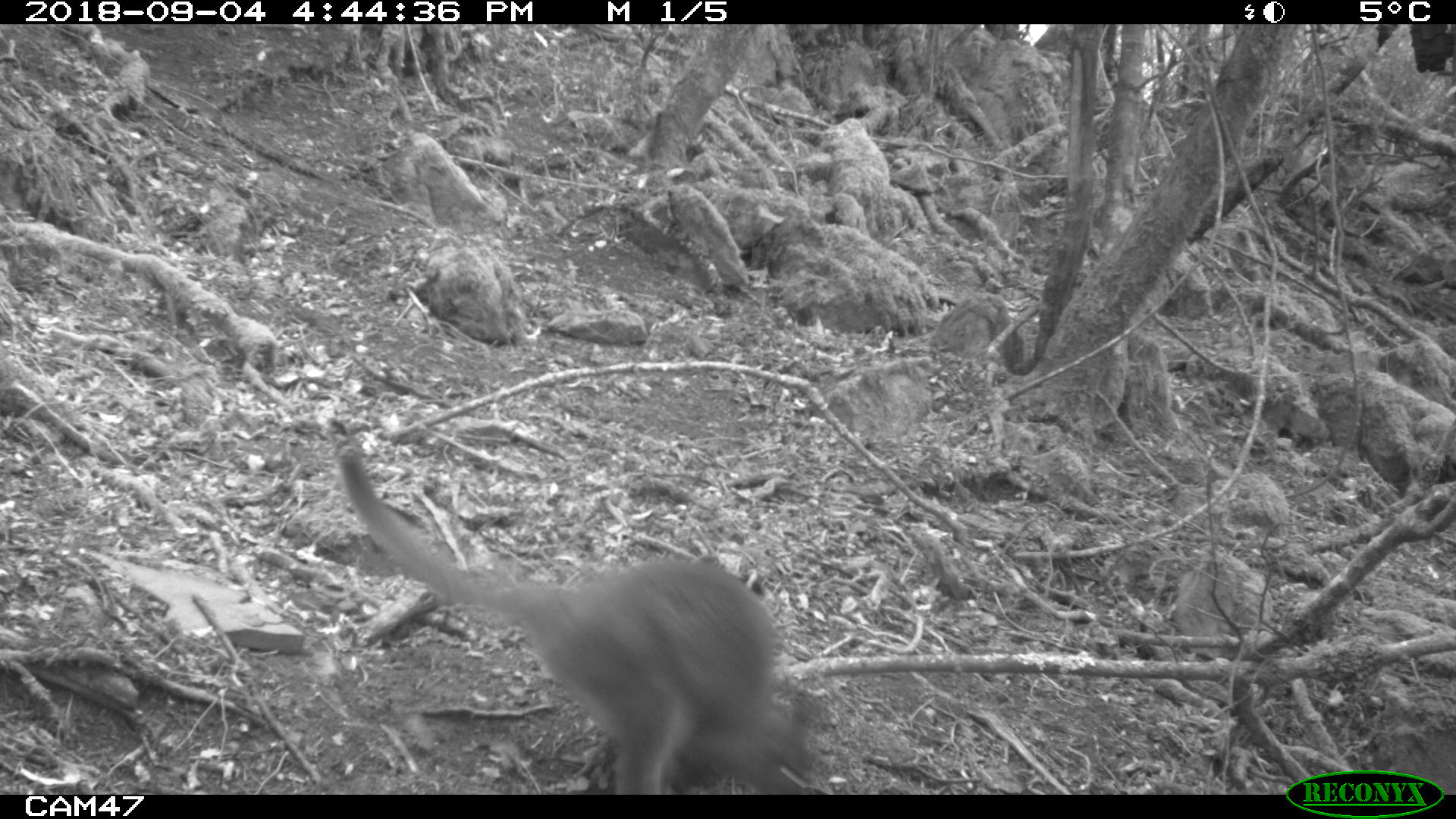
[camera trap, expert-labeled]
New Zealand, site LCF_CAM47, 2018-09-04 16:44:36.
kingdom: Animalia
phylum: Chordata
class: Mammalia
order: Diprotodontia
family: Macropodidae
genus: Notamacropus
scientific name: Notamacropus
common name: wallaby